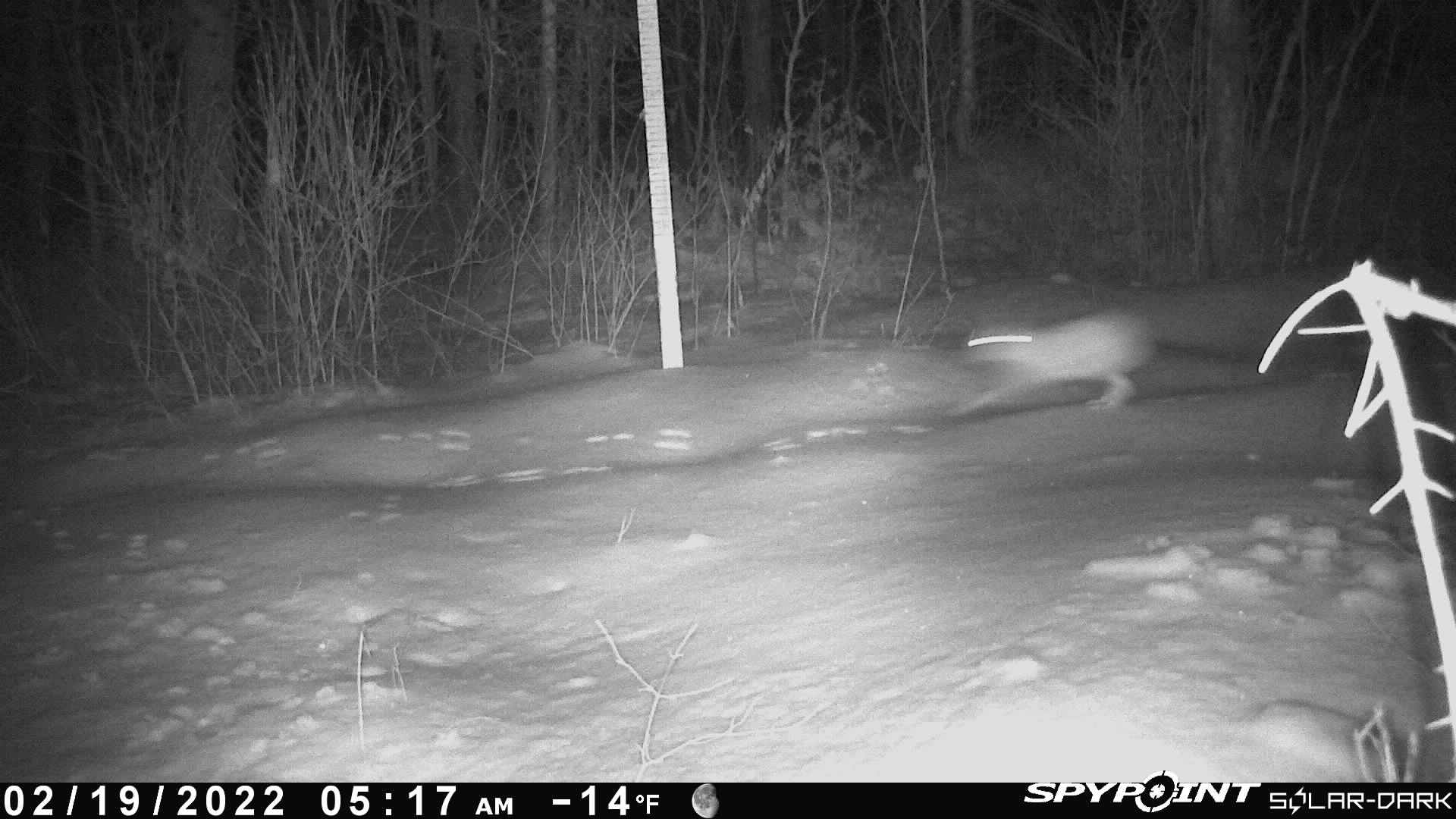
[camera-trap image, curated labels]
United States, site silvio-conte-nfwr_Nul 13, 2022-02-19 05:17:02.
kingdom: Animalia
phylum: Chordata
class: Mammalia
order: Lagomorpha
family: Leporidae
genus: Lepus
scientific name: Lepus americanus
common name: snowshoe hare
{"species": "snowshoe hare (Lepus americanus)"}